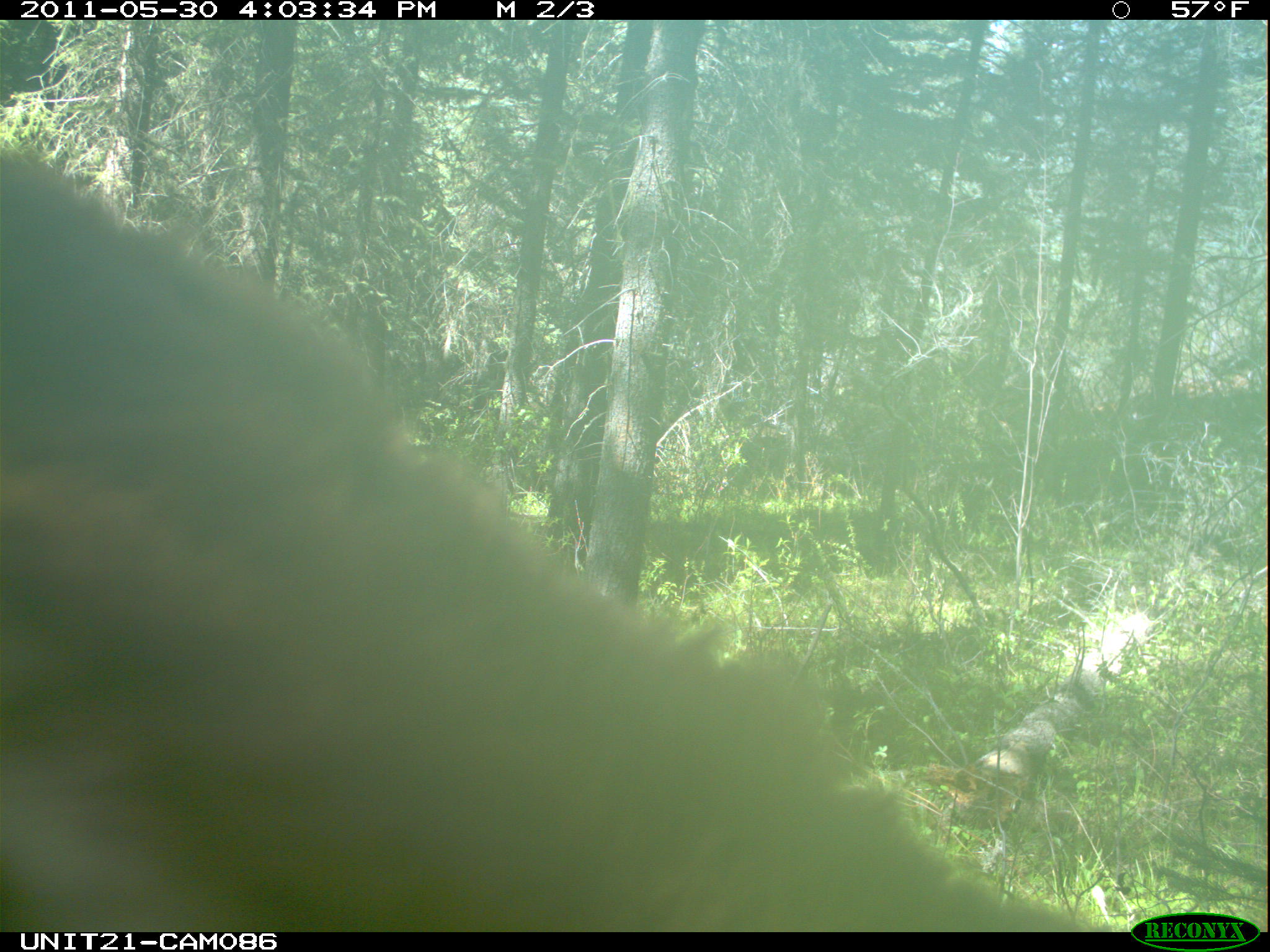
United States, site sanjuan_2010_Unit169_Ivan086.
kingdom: Animalia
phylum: Chordata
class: Mammalia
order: Carnivora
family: Ursidae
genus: Ursus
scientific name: Ursus americanus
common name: american black bear